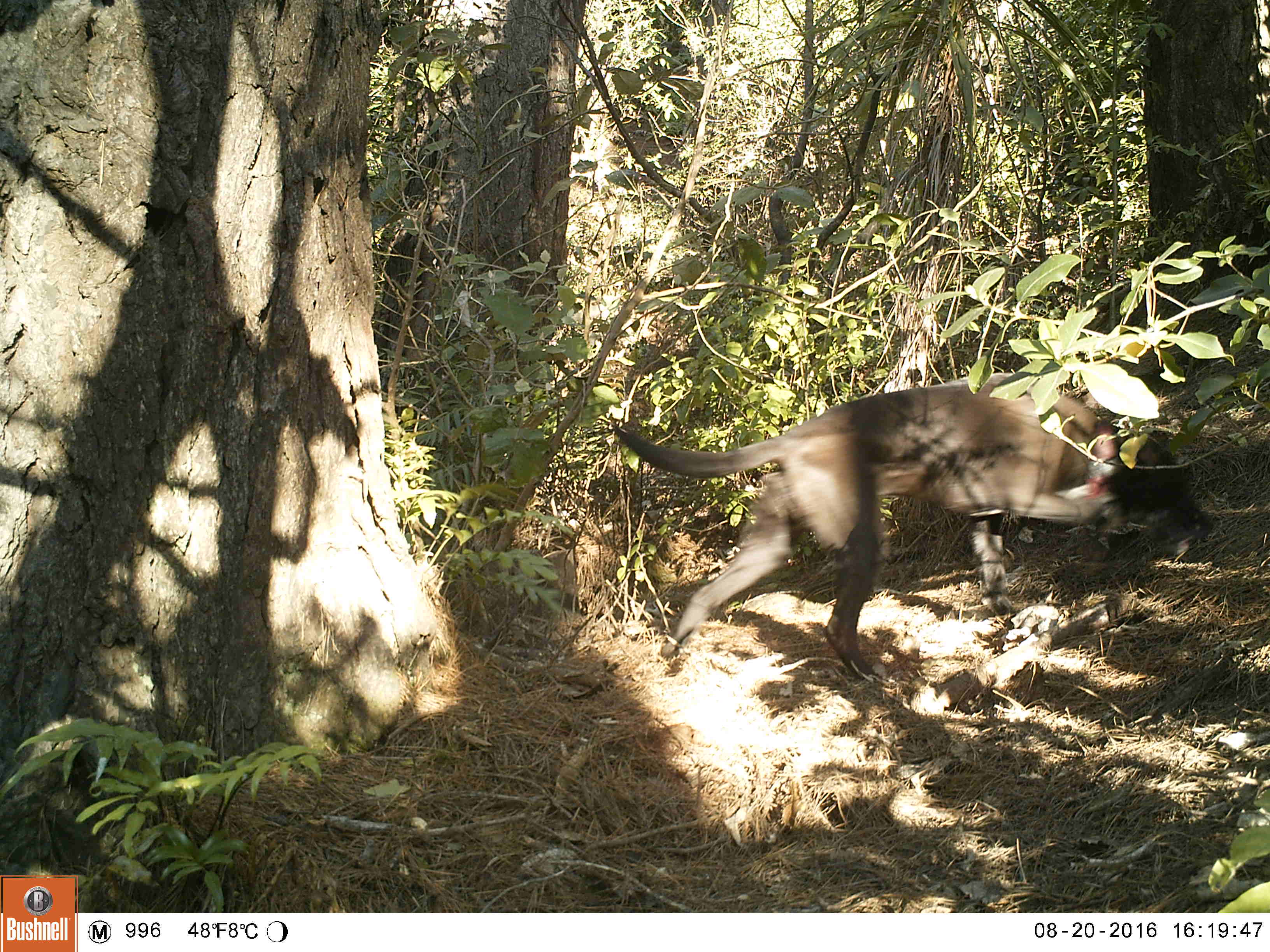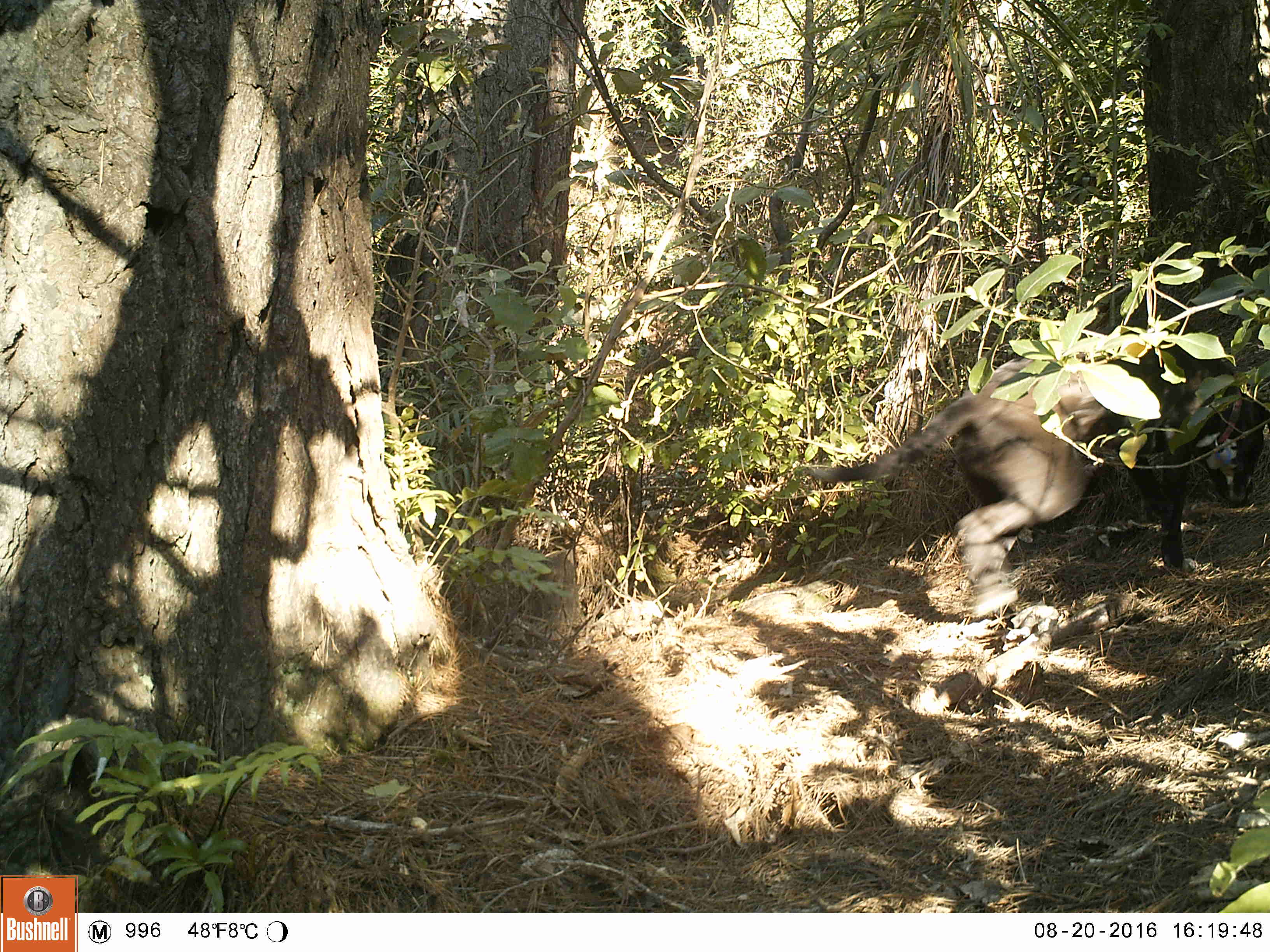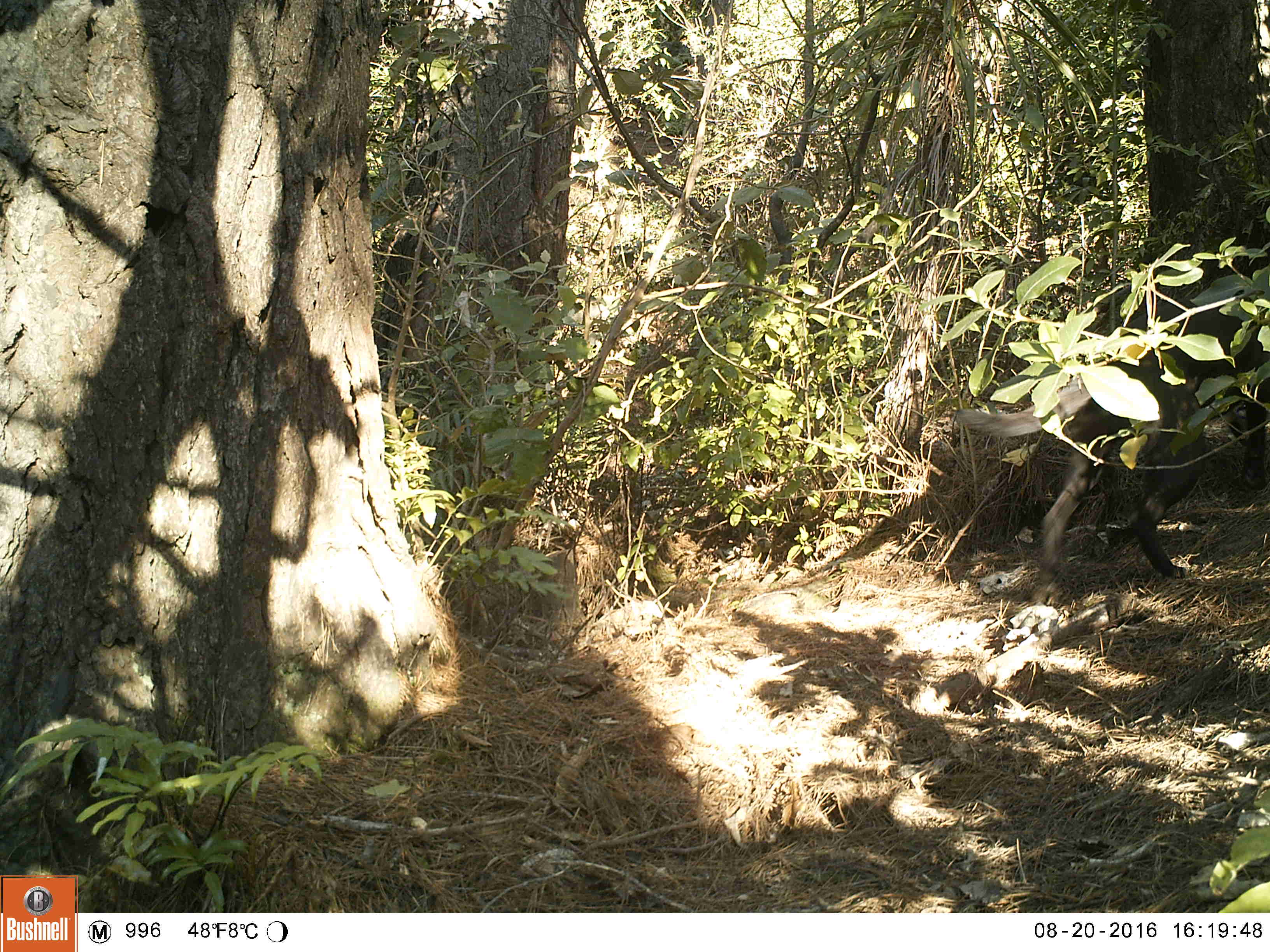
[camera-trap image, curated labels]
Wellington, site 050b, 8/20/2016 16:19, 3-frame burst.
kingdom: Animalia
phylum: Chordata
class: Mammalia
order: Carnivora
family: Canidae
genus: Canis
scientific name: Canis familiaris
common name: dog